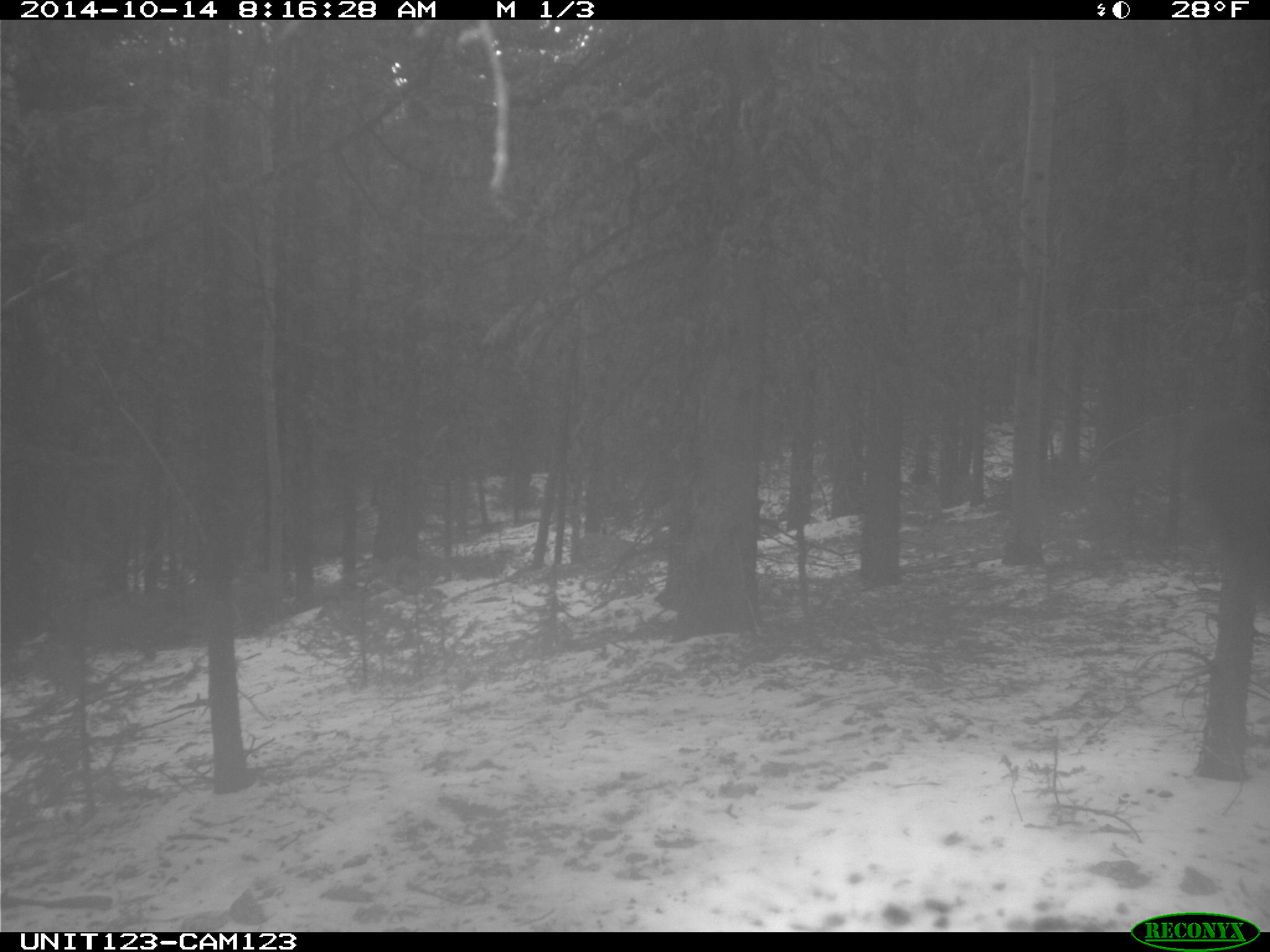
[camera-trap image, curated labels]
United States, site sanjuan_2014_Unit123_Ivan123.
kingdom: Animalia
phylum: Chordata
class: Mammalia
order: Artiodactyla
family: Cervidae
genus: Cervus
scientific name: Cervus elaphus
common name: red deer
Cervus elaphus (red deer).